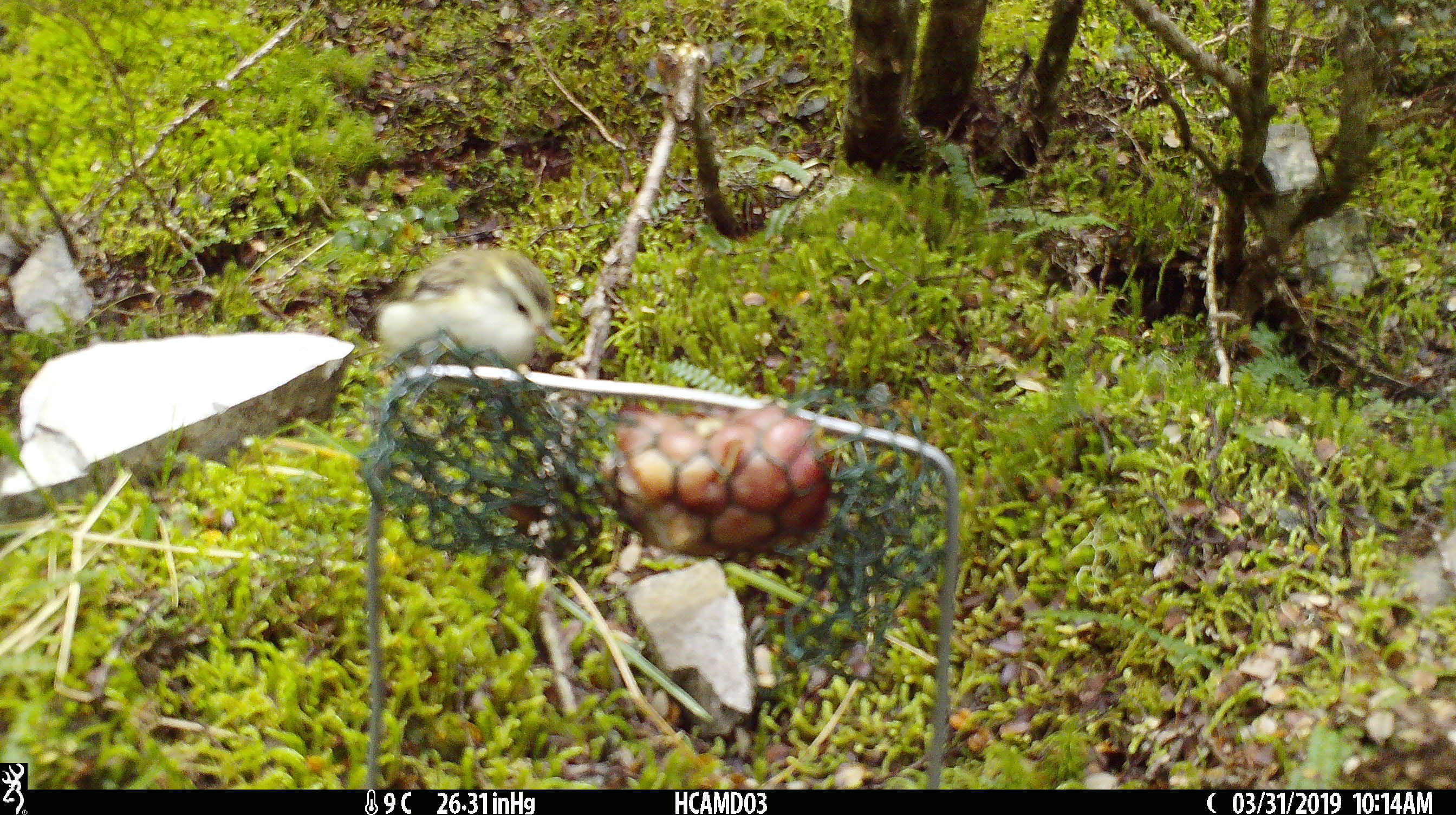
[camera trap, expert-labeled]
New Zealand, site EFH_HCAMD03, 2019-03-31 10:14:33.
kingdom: Animalia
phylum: Chordata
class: Aves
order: Passeriformes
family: Acanthisittidae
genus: Acanthisitta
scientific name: Acanthisitta chloris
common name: rifleman